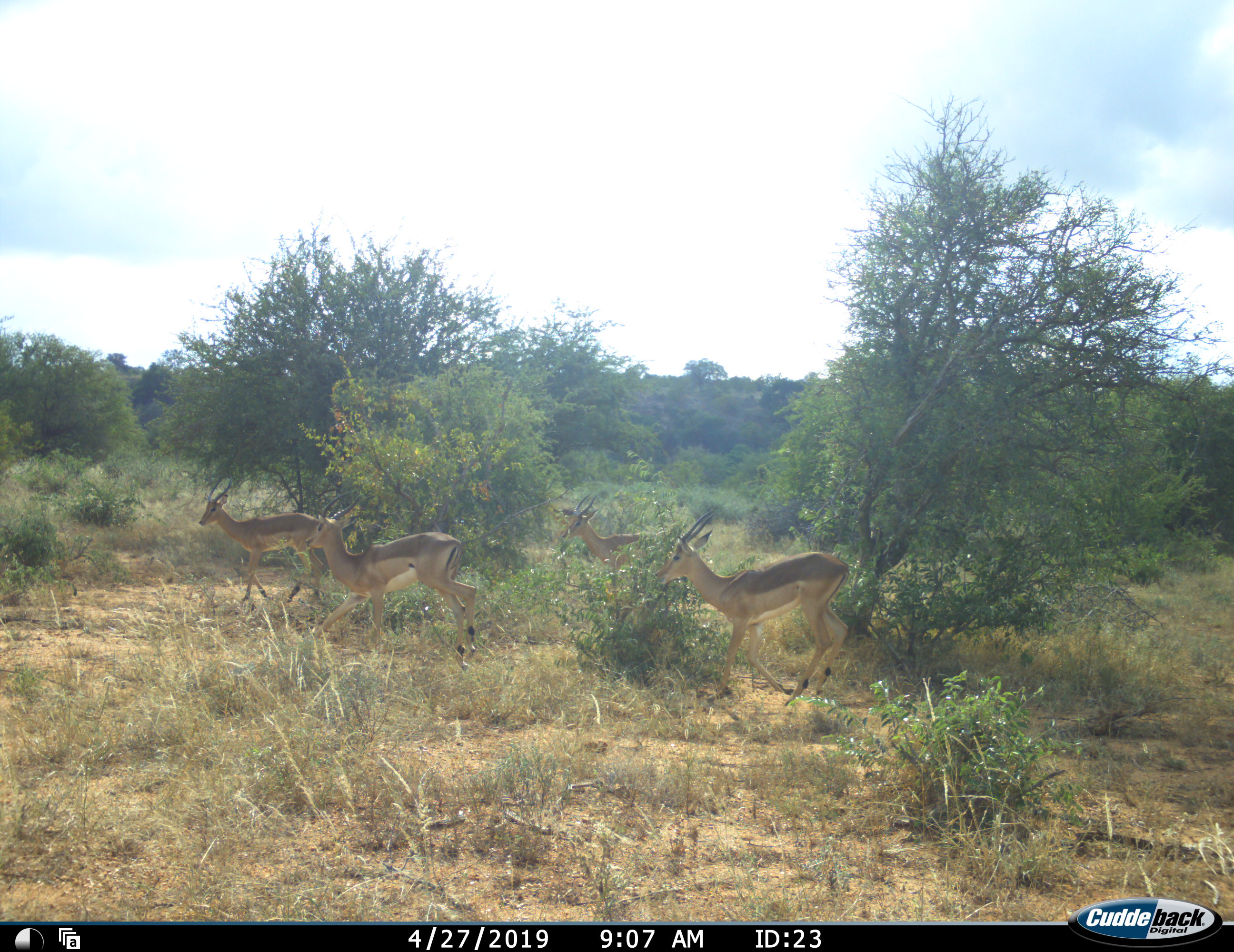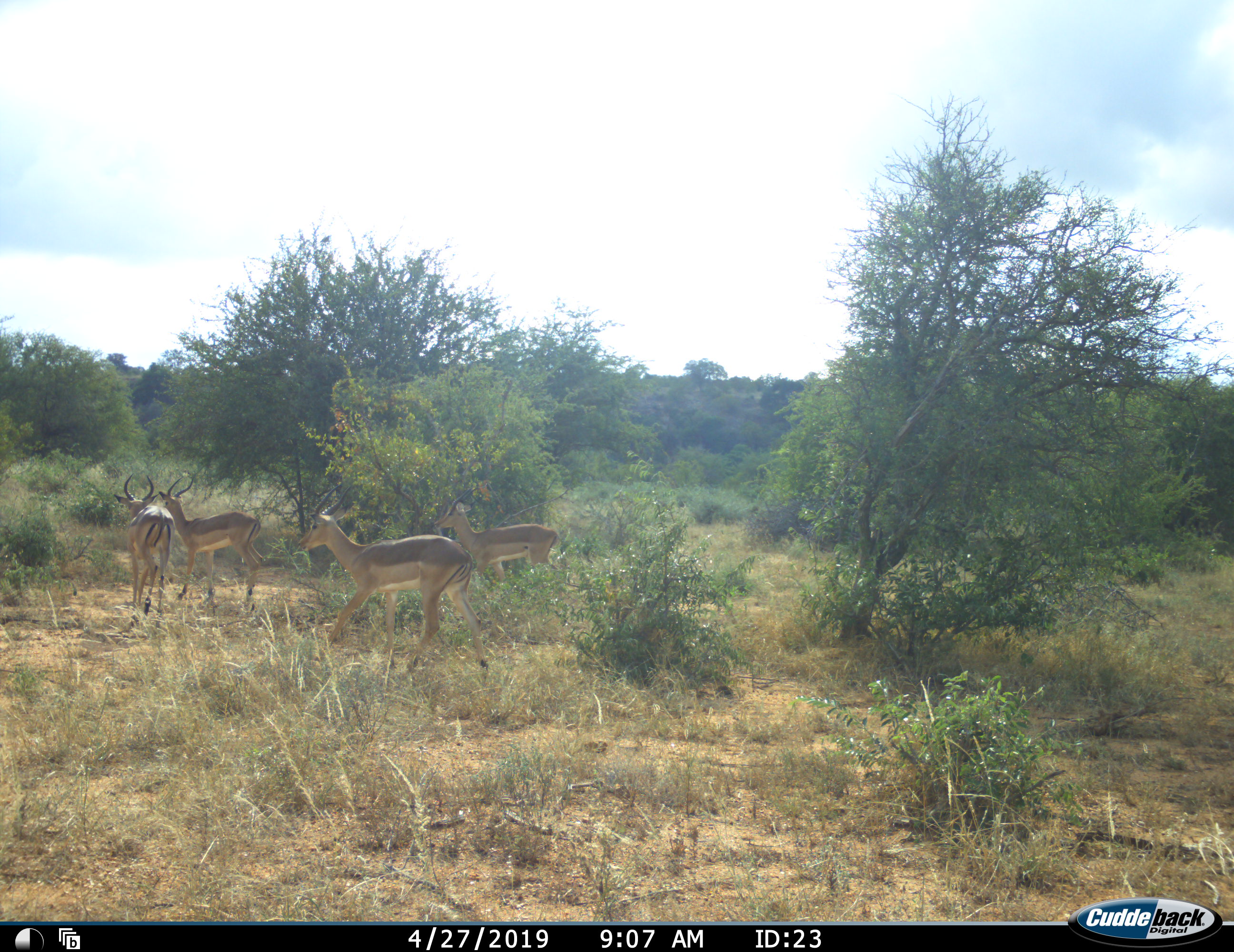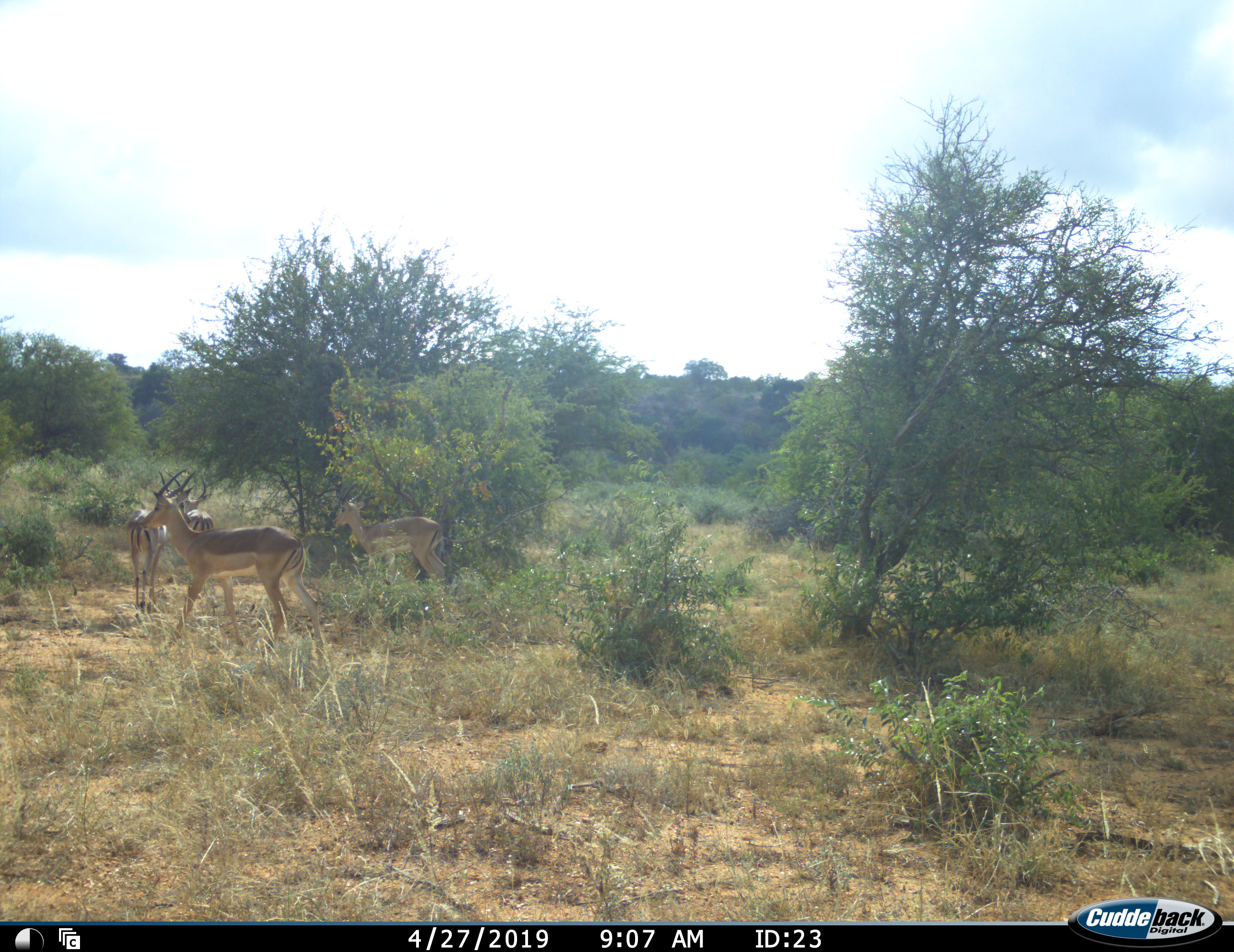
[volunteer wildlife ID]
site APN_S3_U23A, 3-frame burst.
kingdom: Animalia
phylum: Chordata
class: Mammalia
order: Artiodactyla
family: Bovidae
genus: Aepyceros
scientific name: Aepyceros melampus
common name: impala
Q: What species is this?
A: Impala (Aepyceros melampus).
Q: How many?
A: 4.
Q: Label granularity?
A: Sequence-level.